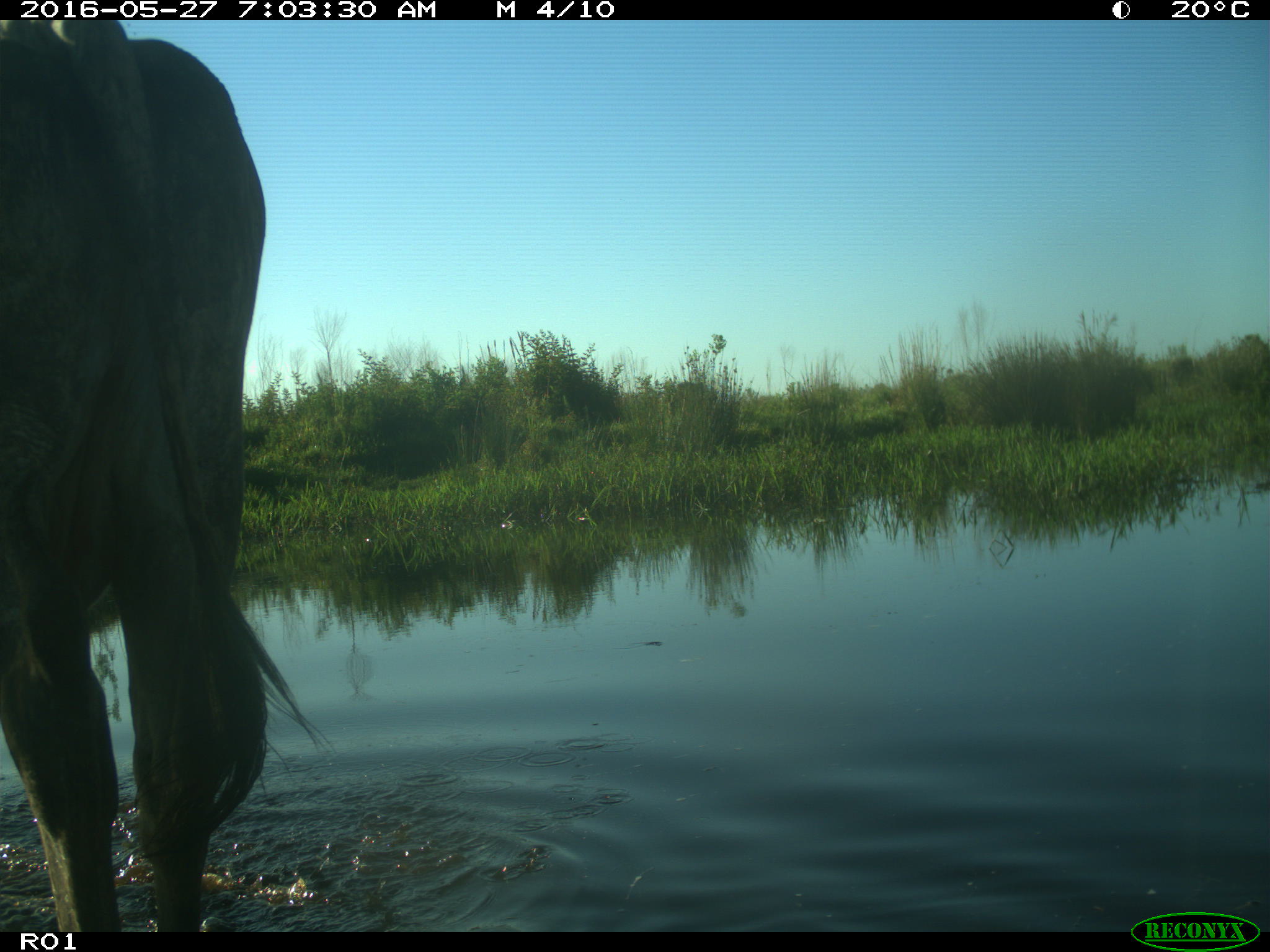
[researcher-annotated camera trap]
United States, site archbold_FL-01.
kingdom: Animalia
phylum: Chordata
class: Mammalia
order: Artiodactyla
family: Bovidae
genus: Bos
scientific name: Bos taurus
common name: domestic cow